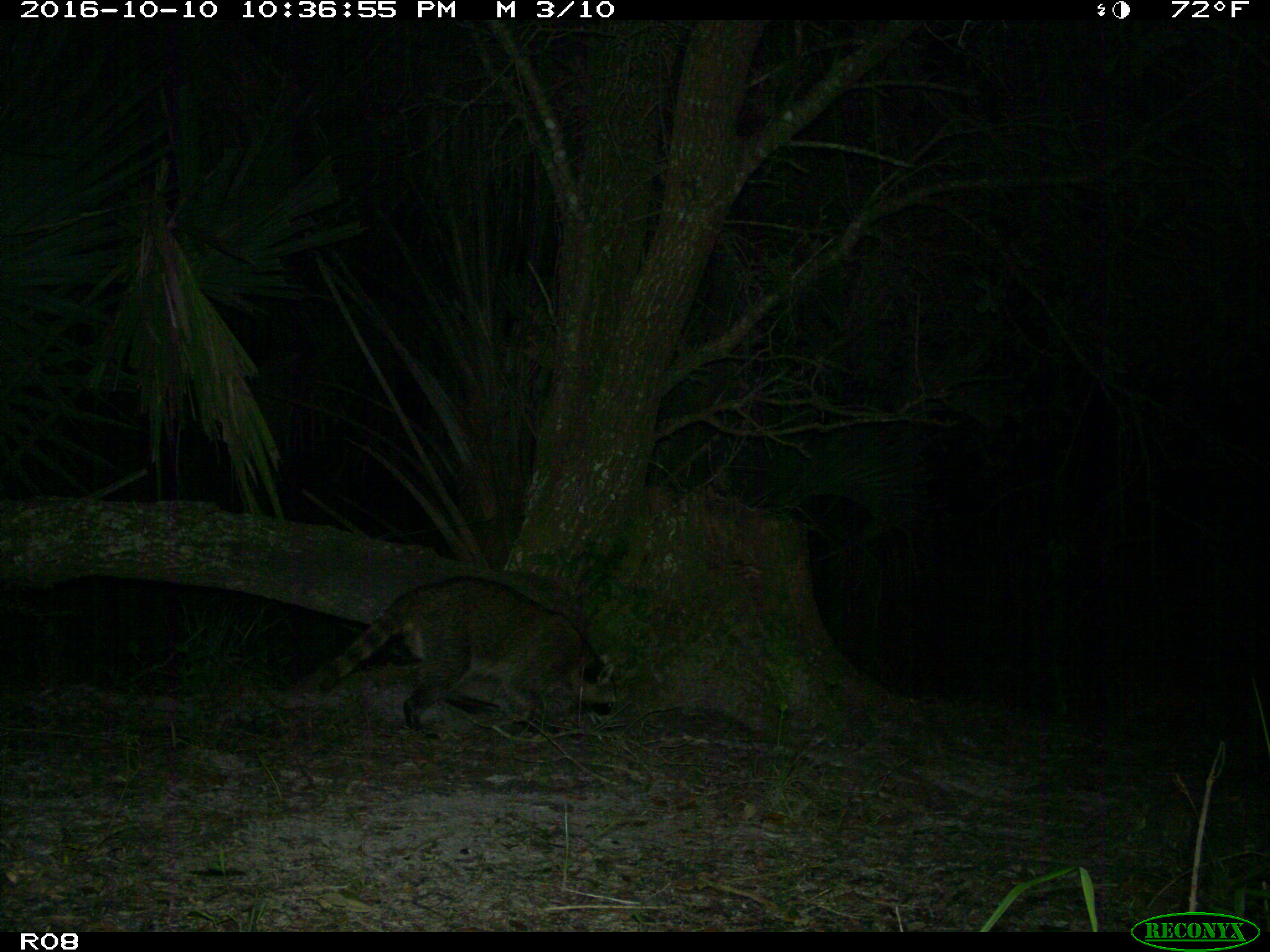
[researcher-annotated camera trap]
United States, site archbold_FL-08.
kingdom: Animalia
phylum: Chordata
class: Mammalia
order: Carnivora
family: Procyonidae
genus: Procyon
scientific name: Procyon lotor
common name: common raccoon